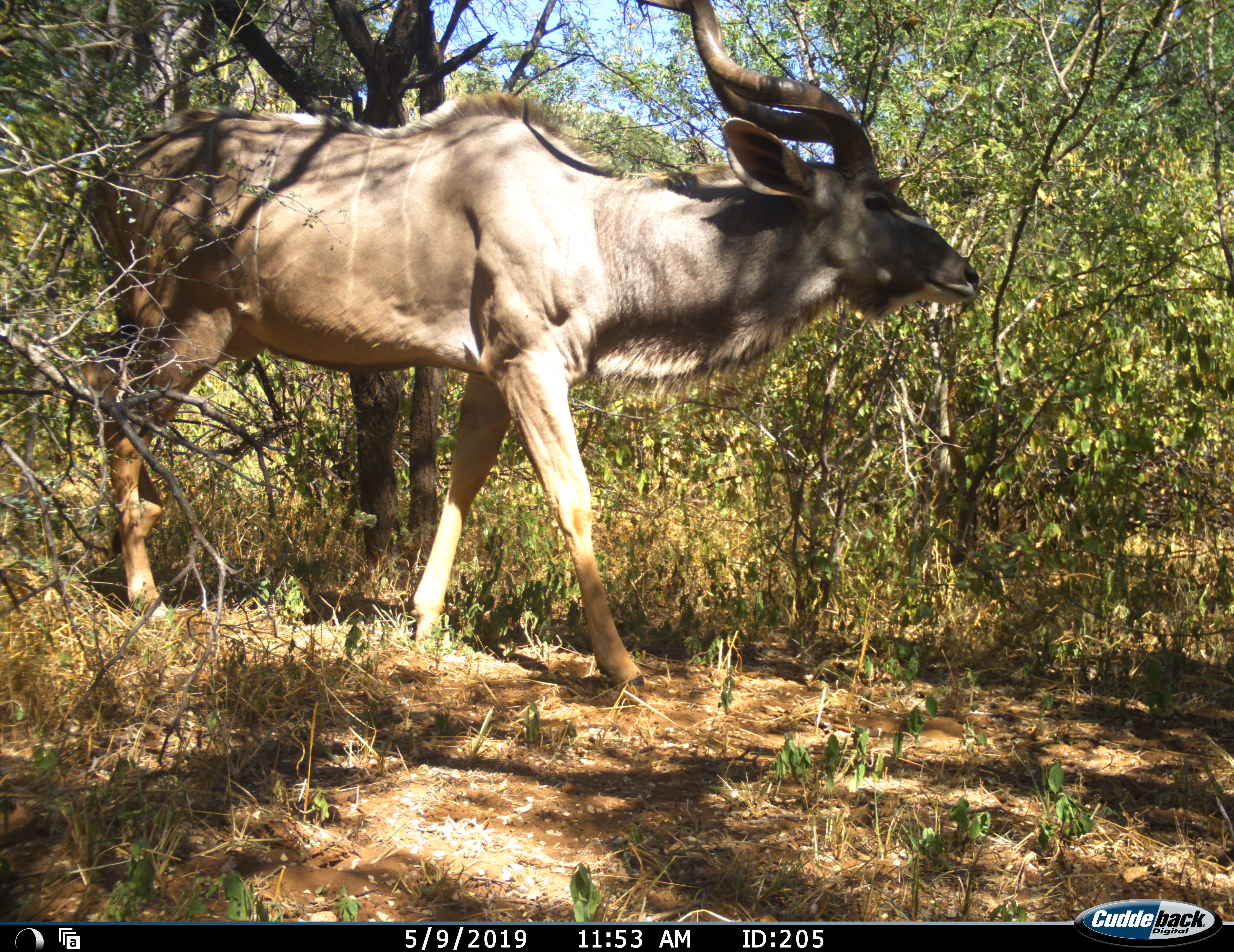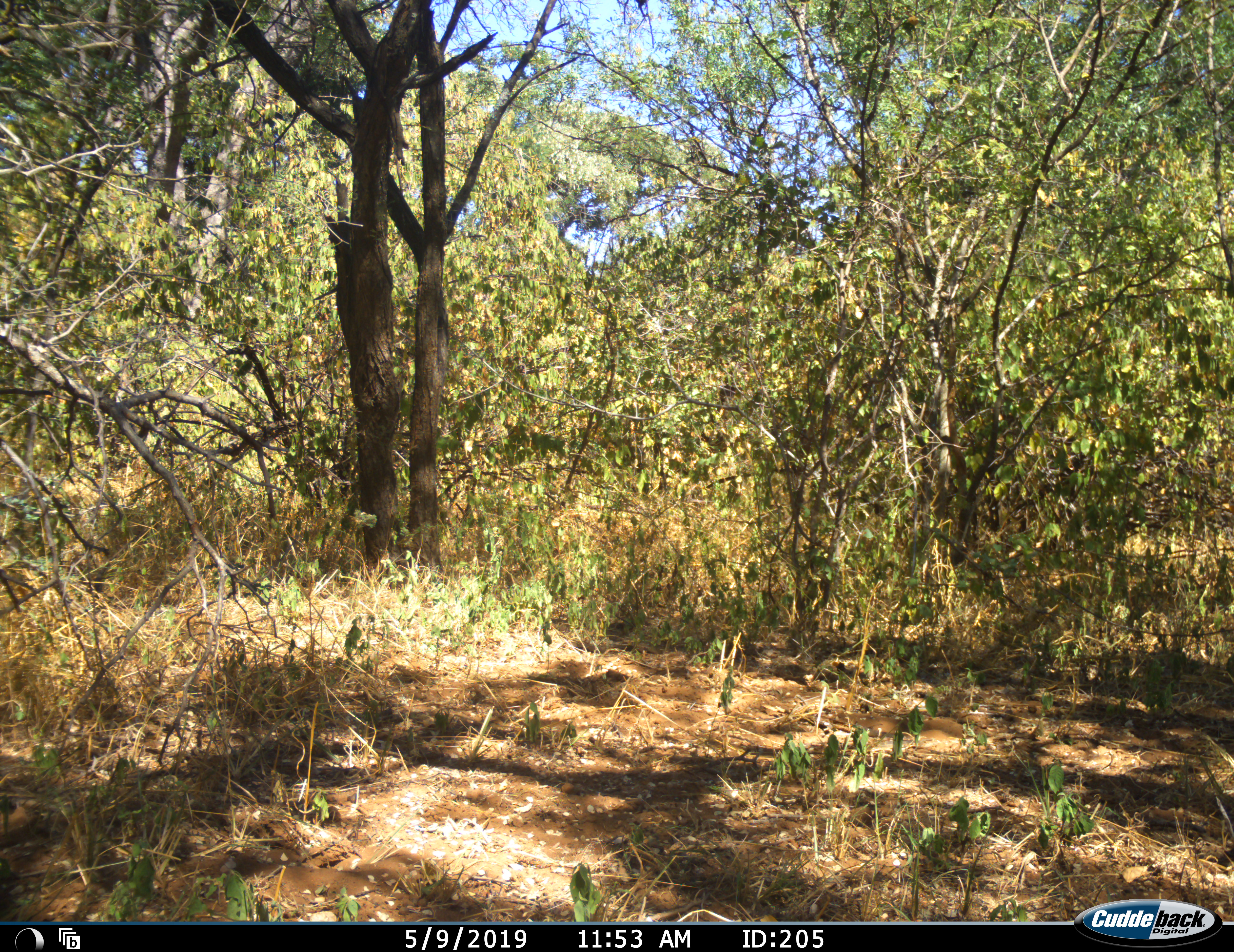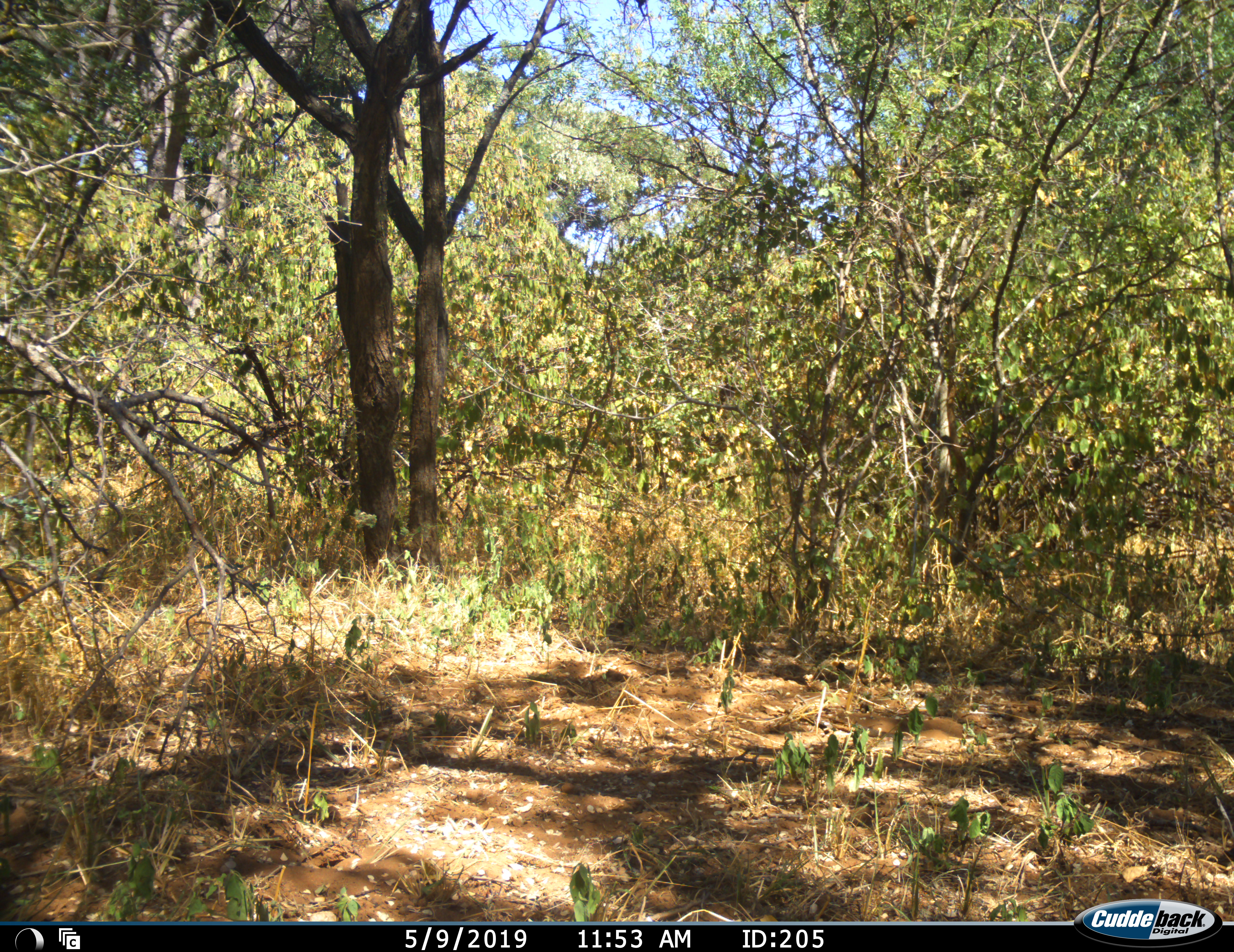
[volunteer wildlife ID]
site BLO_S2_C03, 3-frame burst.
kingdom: Animalia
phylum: Chordata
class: Mammalia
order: Artiodactyla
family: Bovidae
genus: Tragelaphus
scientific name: Tragelaphus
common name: kudu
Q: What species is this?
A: Kudu (Tragelaphus).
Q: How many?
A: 1.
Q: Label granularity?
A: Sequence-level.